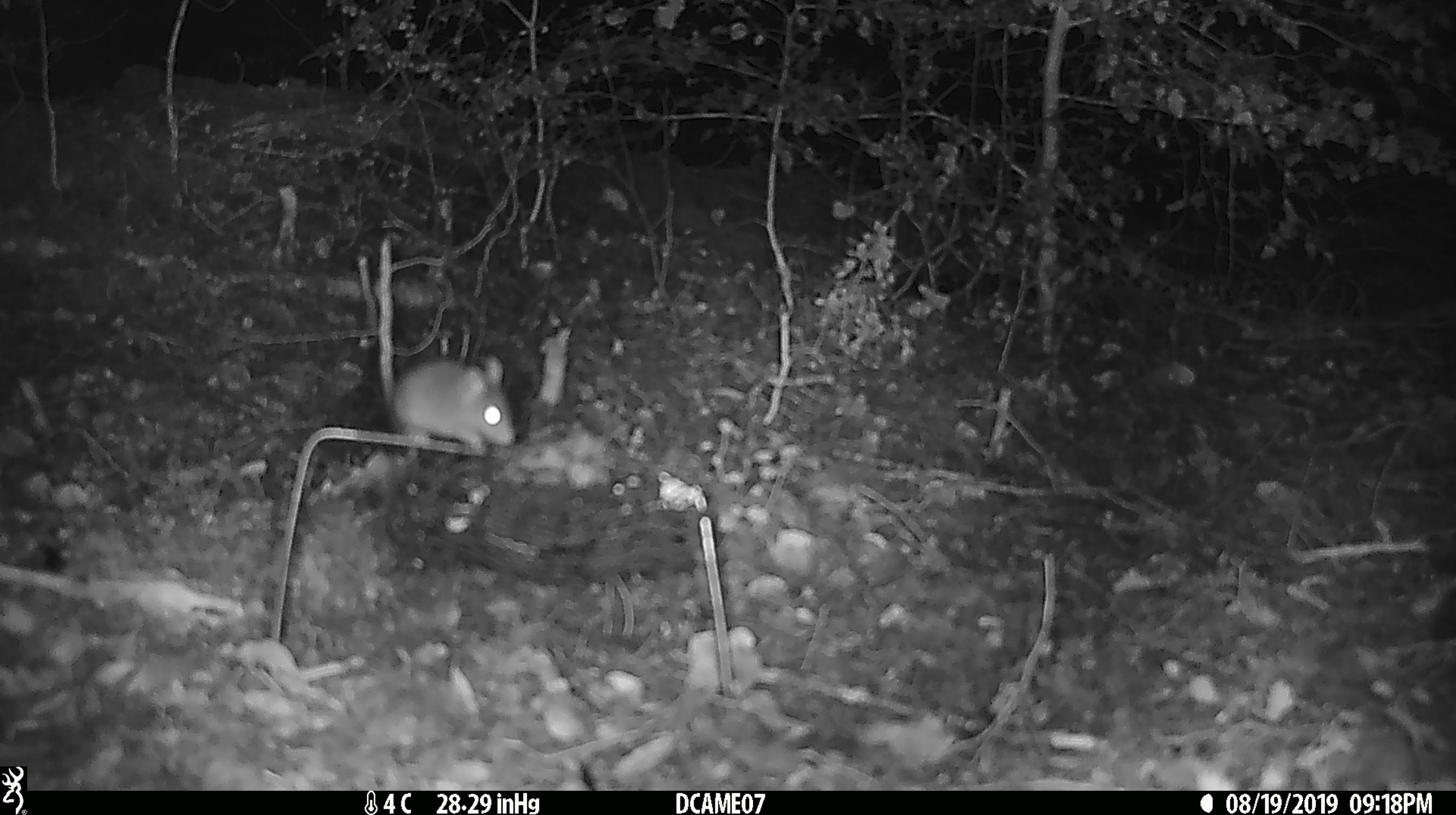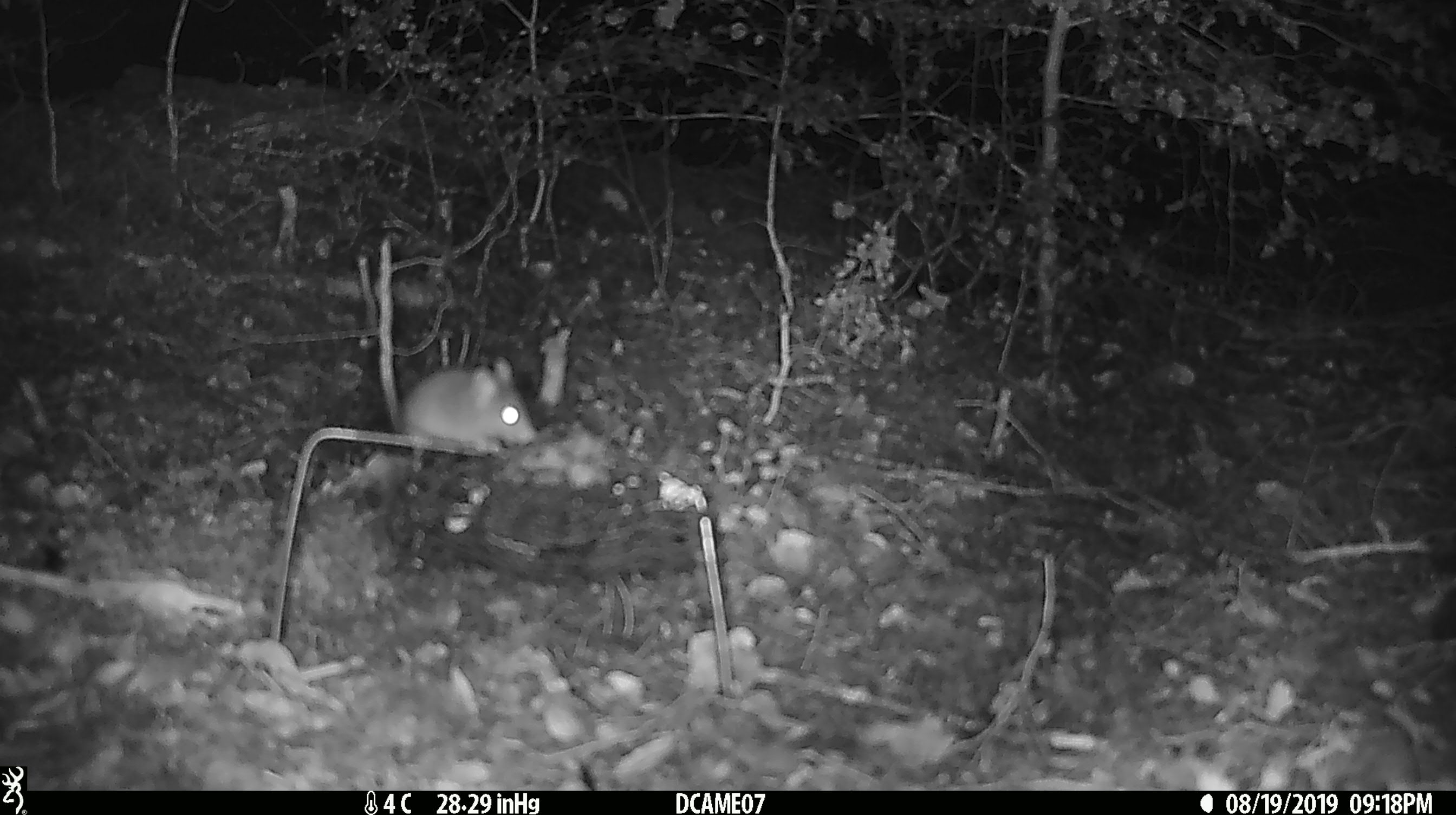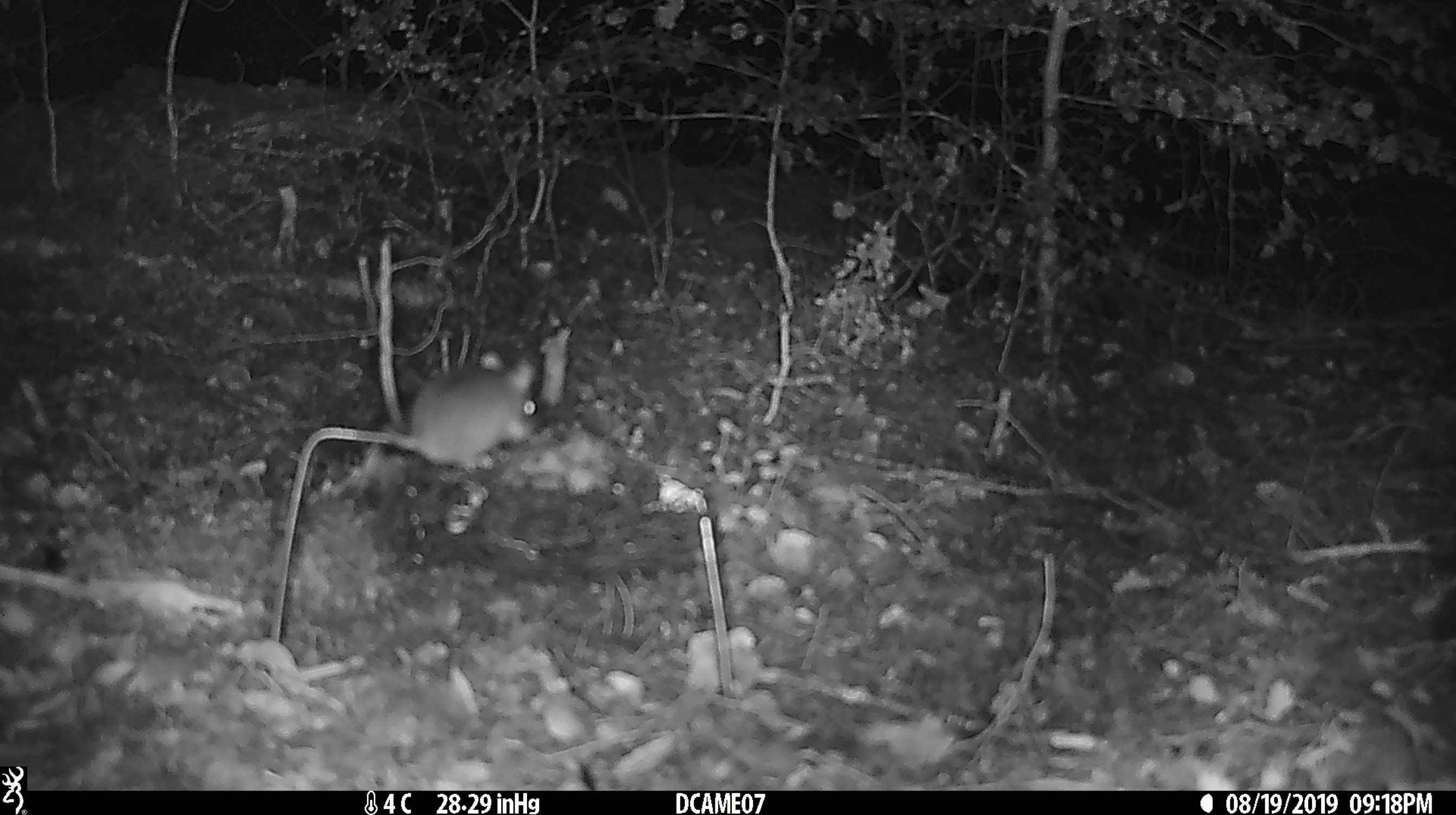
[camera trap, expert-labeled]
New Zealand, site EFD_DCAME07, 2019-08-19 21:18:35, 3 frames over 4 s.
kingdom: Animalia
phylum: Chordata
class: Mammalia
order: Rodentia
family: Muridae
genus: Mus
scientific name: Mus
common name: mouse